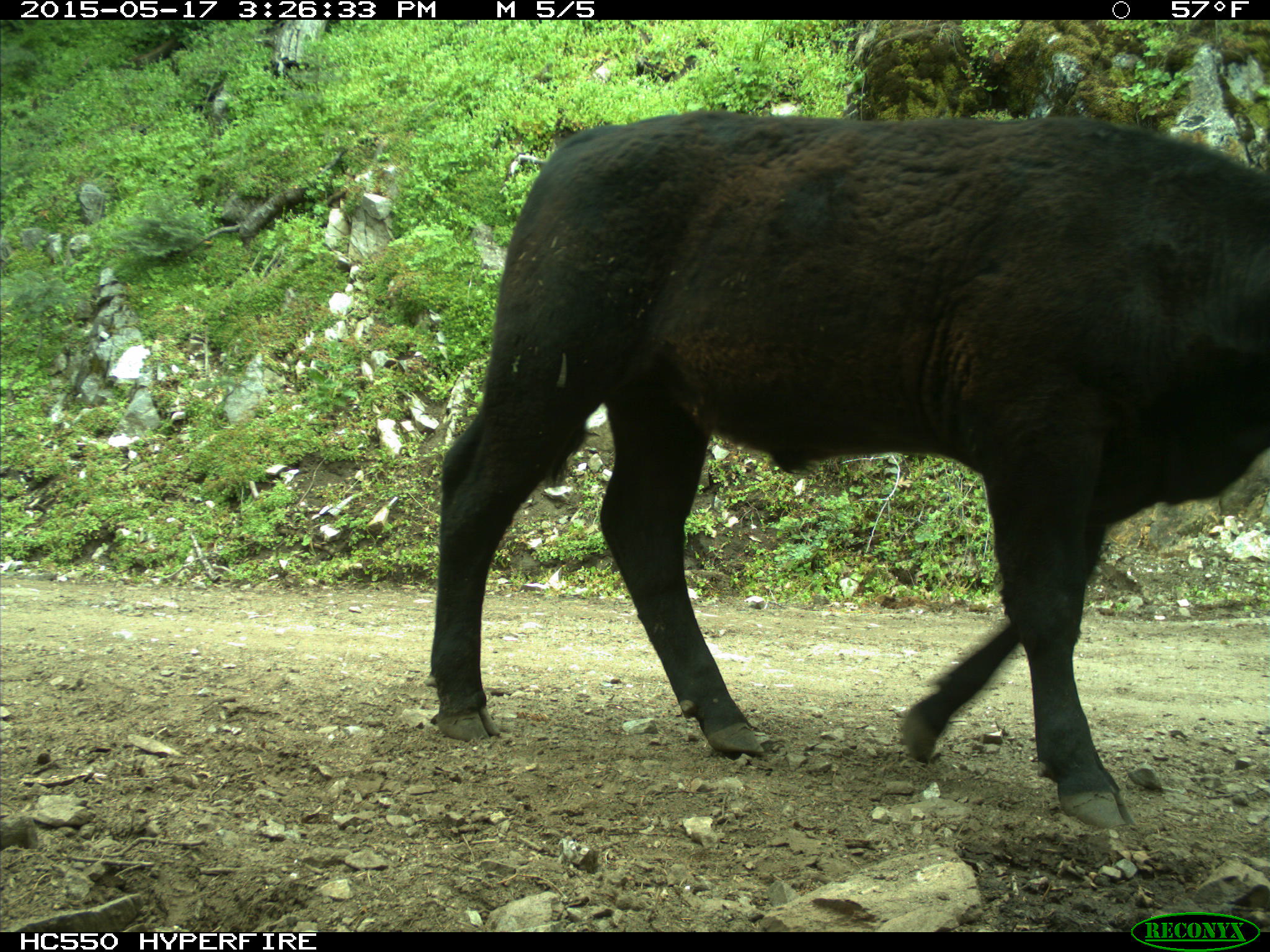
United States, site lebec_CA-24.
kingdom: Animalia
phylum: Chordata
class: Mammalia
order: Artiodactyla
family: Bovidae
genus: Bos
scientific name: Bos taurus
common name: domestic cow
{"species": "Bos taurus (domestic cow)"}